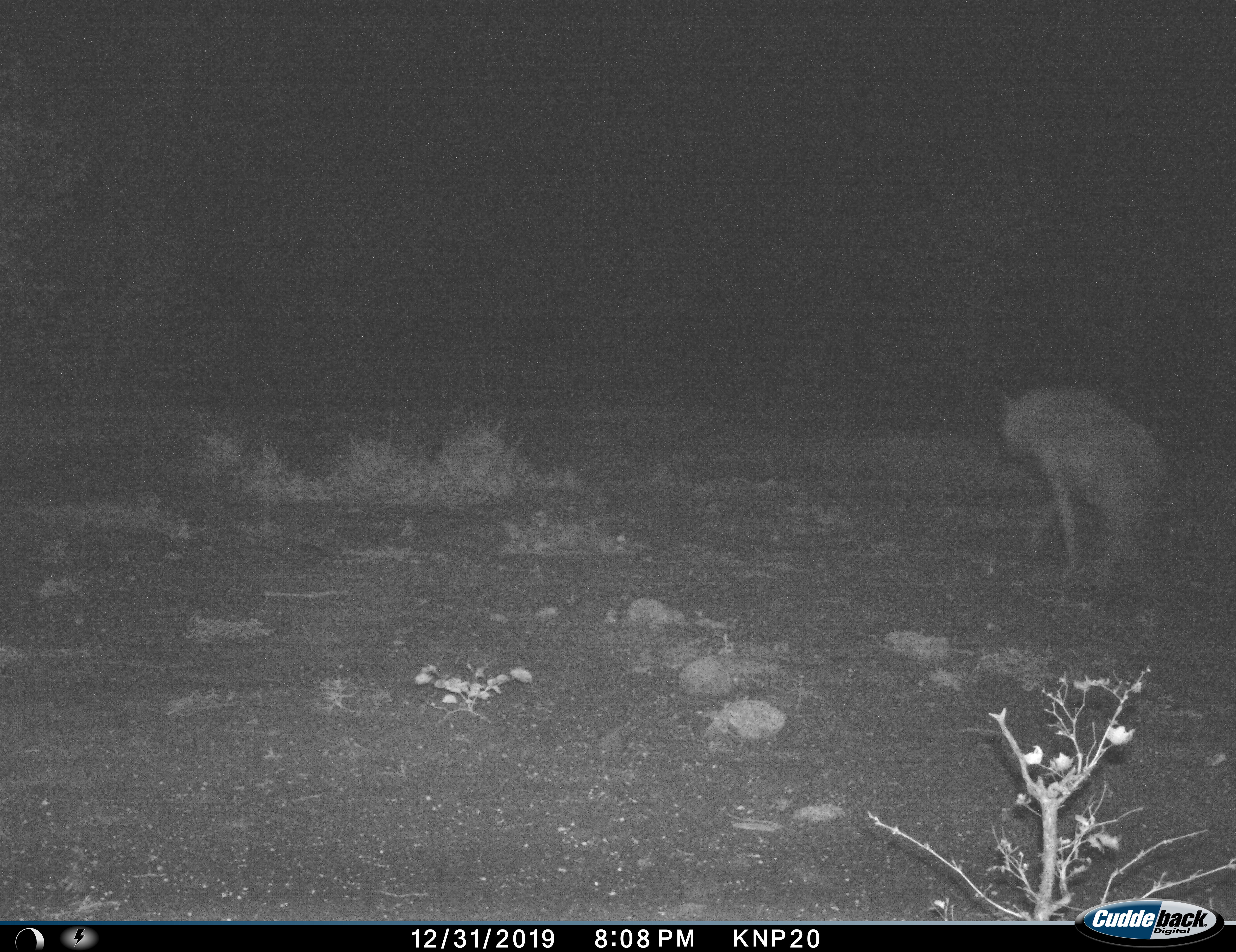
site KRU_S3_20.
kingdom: Animalia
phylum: Chordata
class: Mammalia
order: Carnivora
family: Hyaenidae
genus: Crocuta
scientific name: Crocuta crocuta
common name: spotted hyena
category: hyenaspotted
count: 1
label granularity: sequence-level